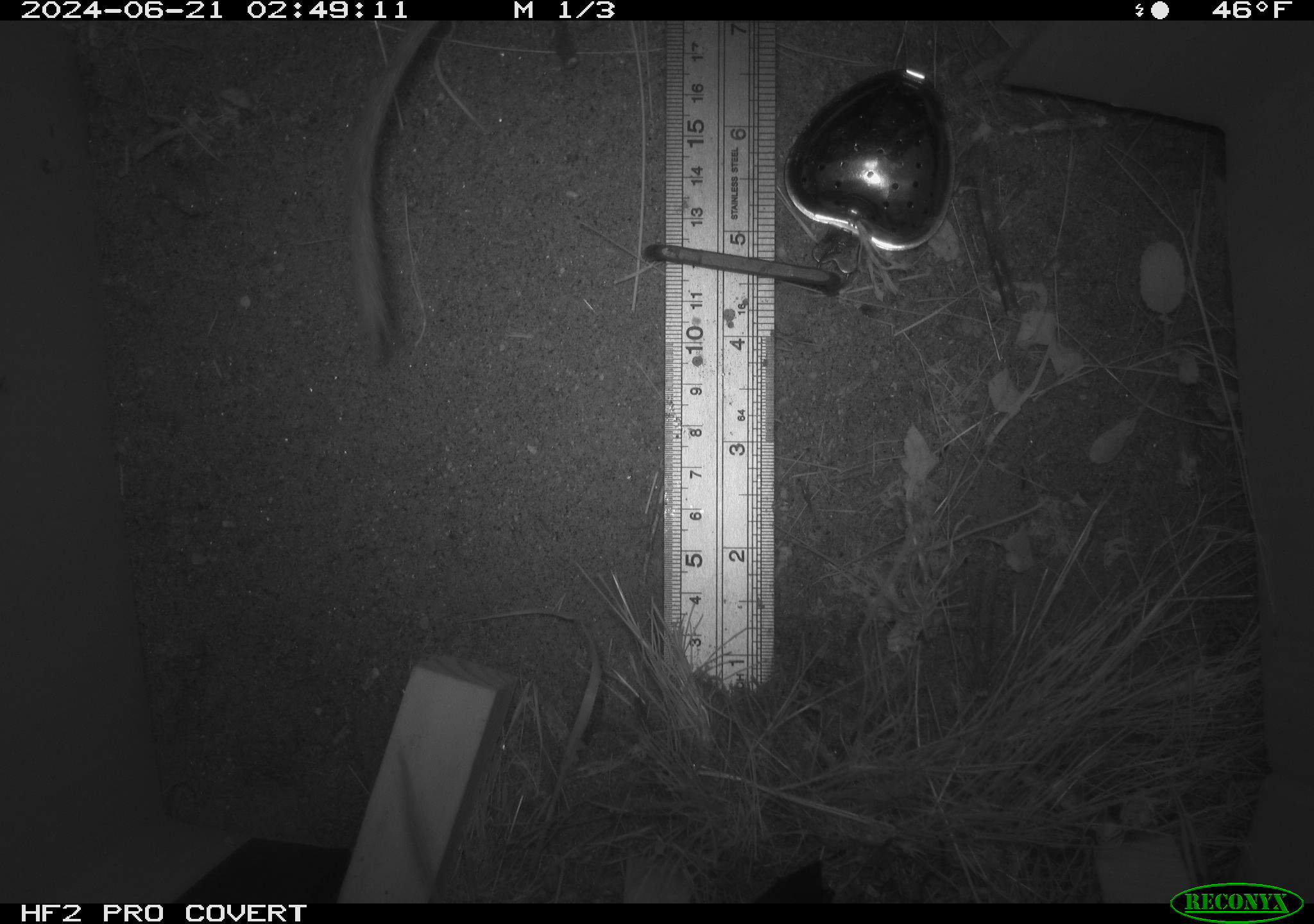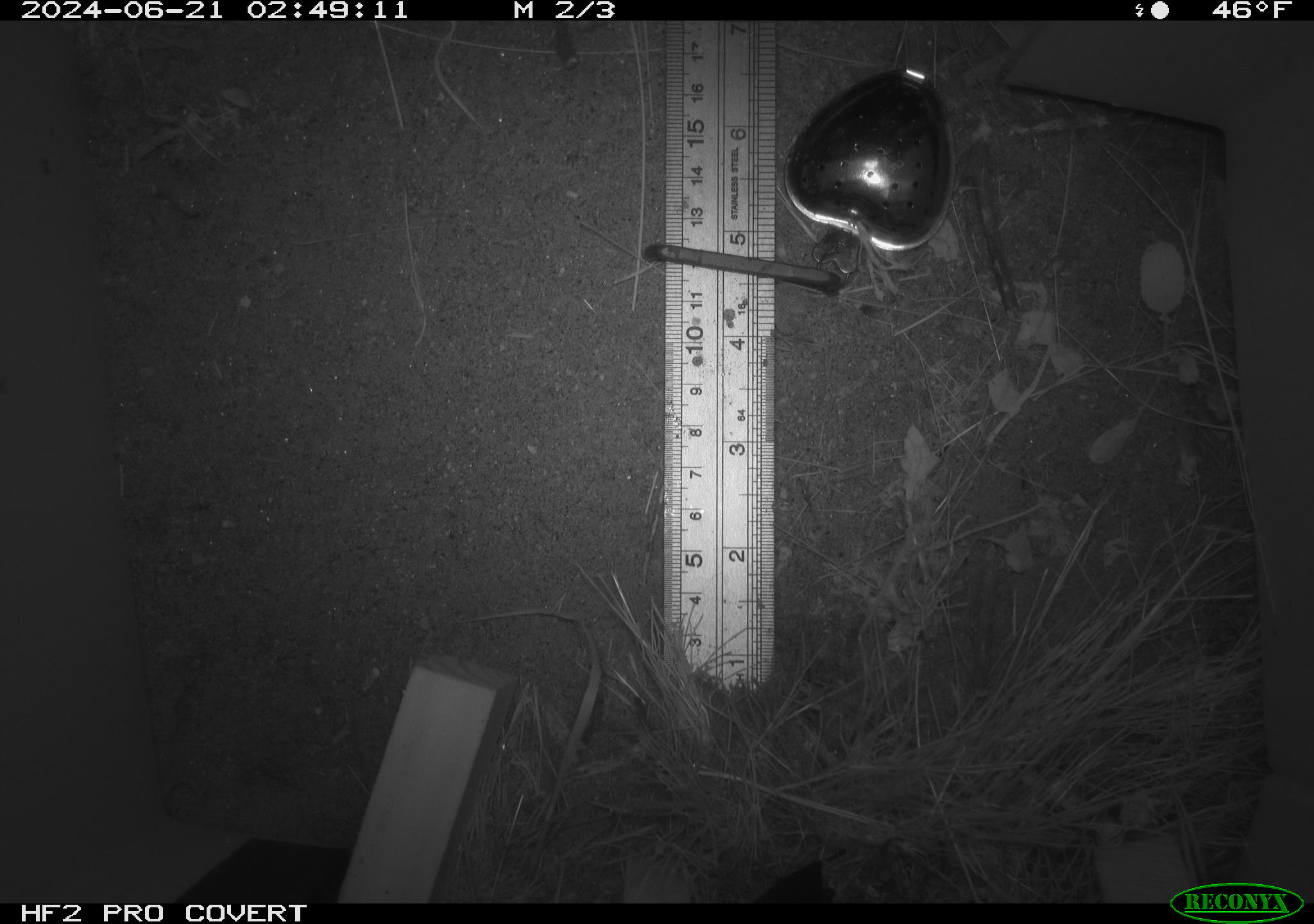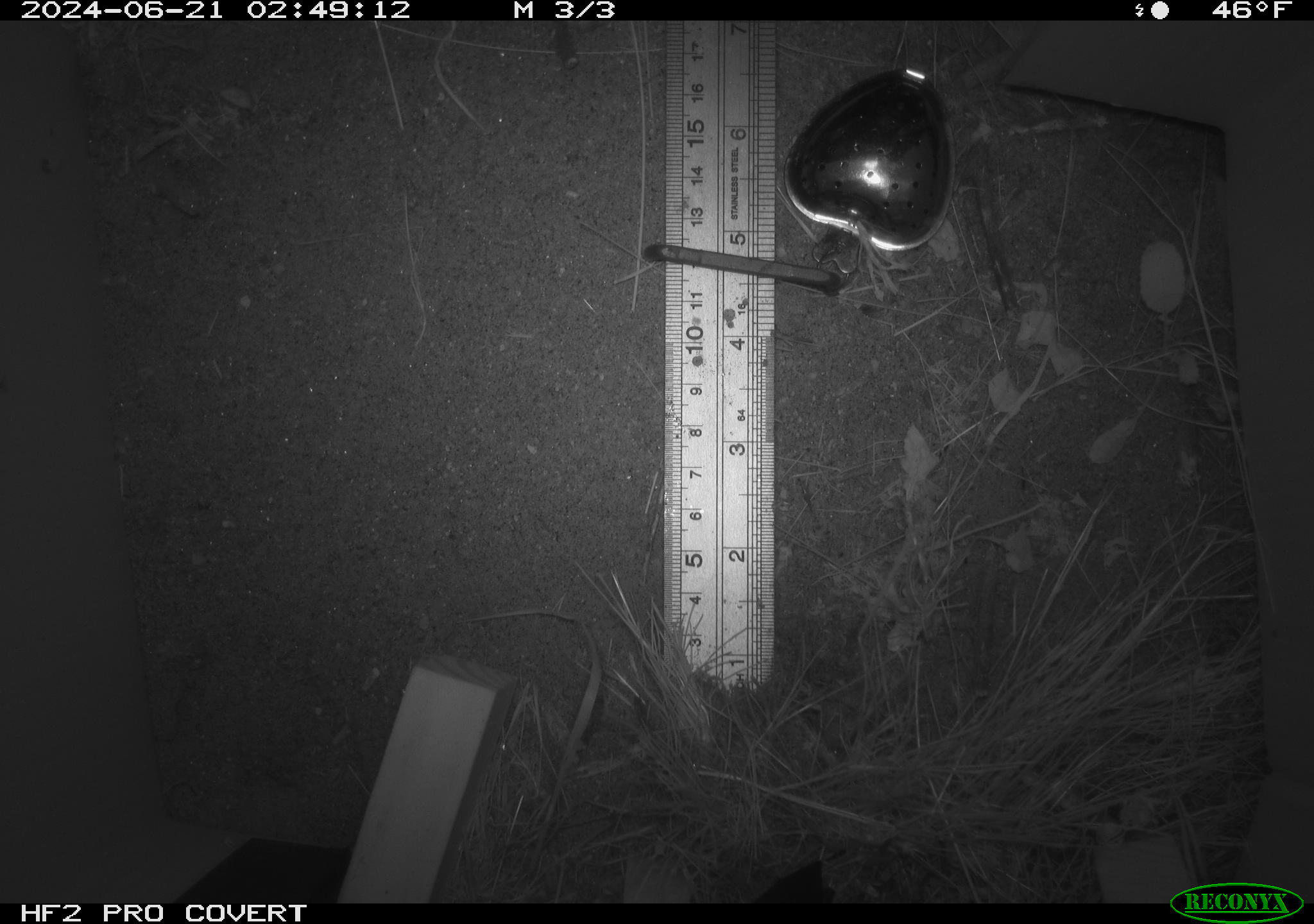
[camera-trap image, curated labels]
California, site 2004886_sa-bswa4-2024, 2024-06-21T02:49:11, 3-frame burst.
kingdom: Animalia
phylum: Chordata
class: Mammalia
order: Rodentia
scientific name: Rodentia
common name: rodent